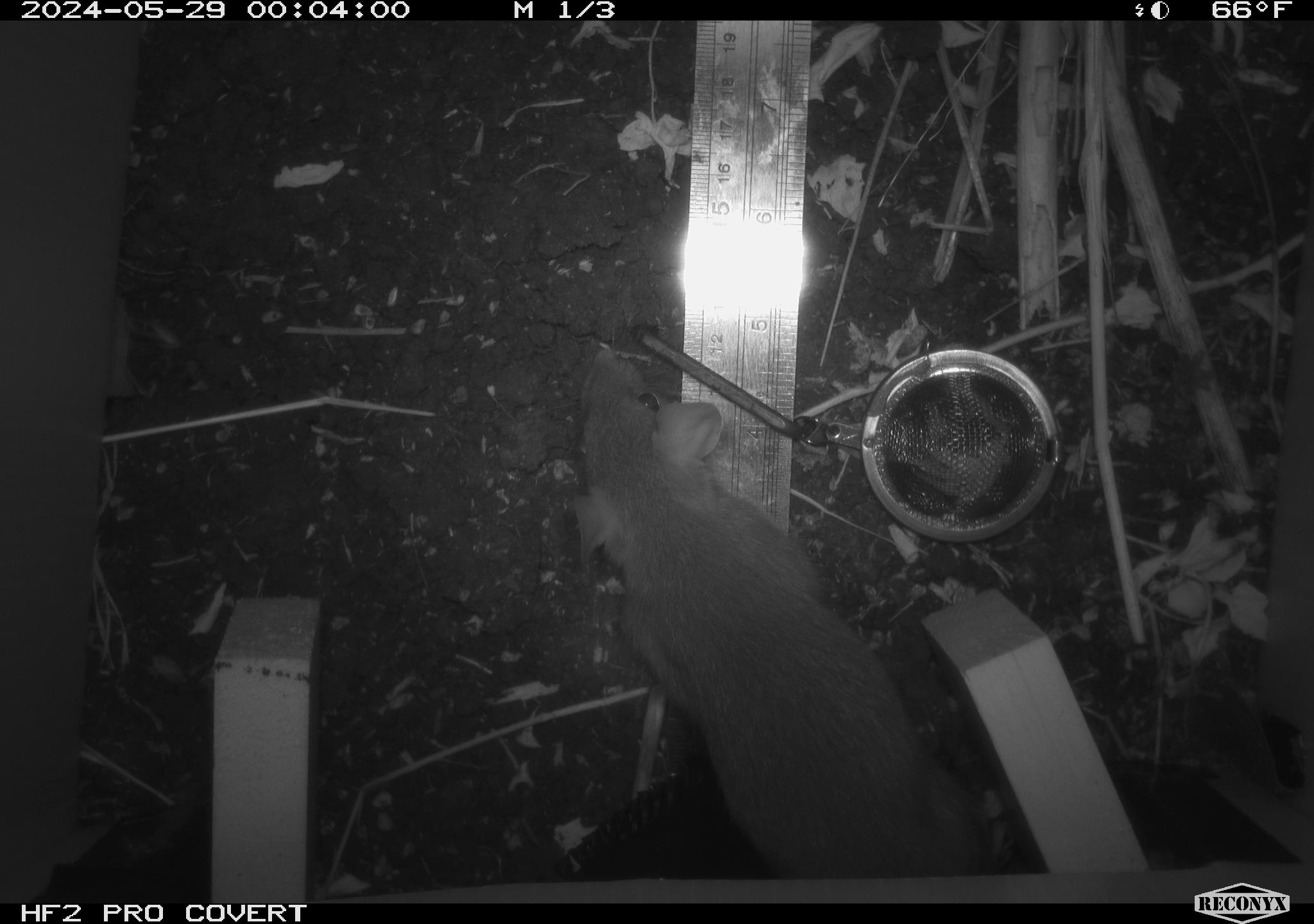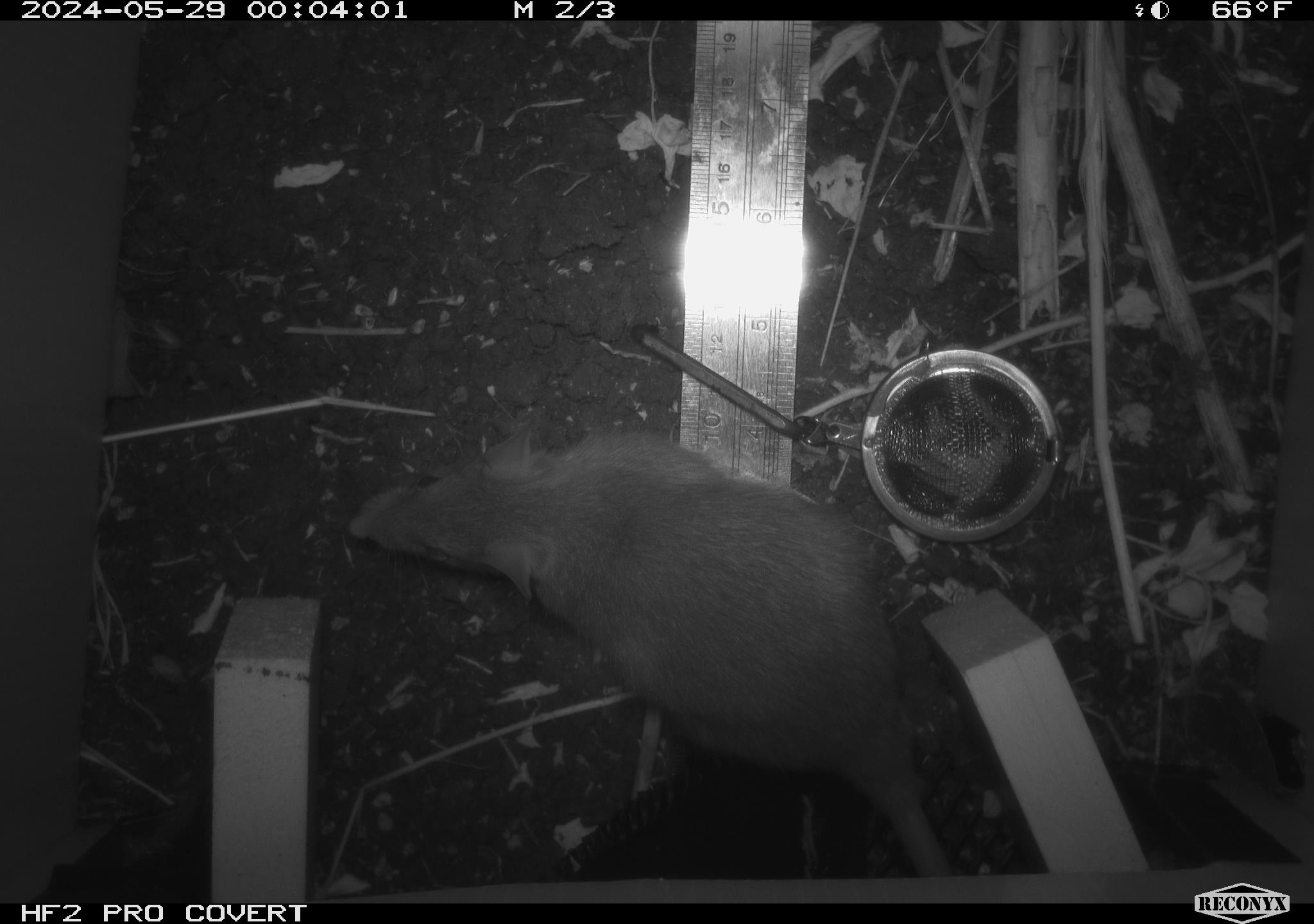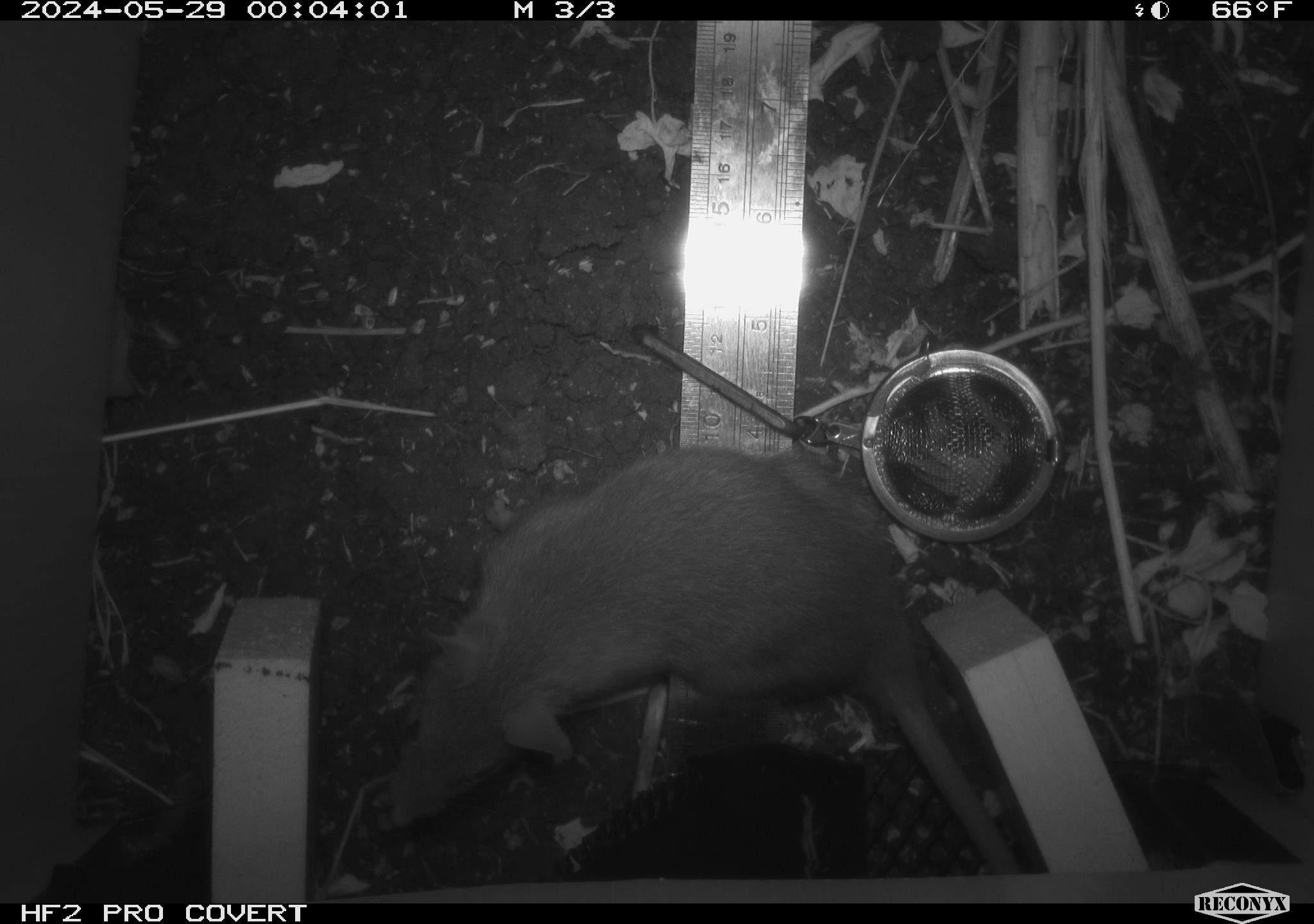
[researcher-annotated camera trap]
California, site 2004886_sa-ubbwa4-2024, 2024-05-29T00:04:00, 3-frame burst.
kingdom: Animalia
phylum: Chordata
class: Mammalia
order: Rodentia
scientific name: Rodentia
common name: woodrat or rat or mouse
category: woodrat or rat or mouse species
Woodrat or rat or mouse species (woodrat or rat or mouse) (Rodentia).